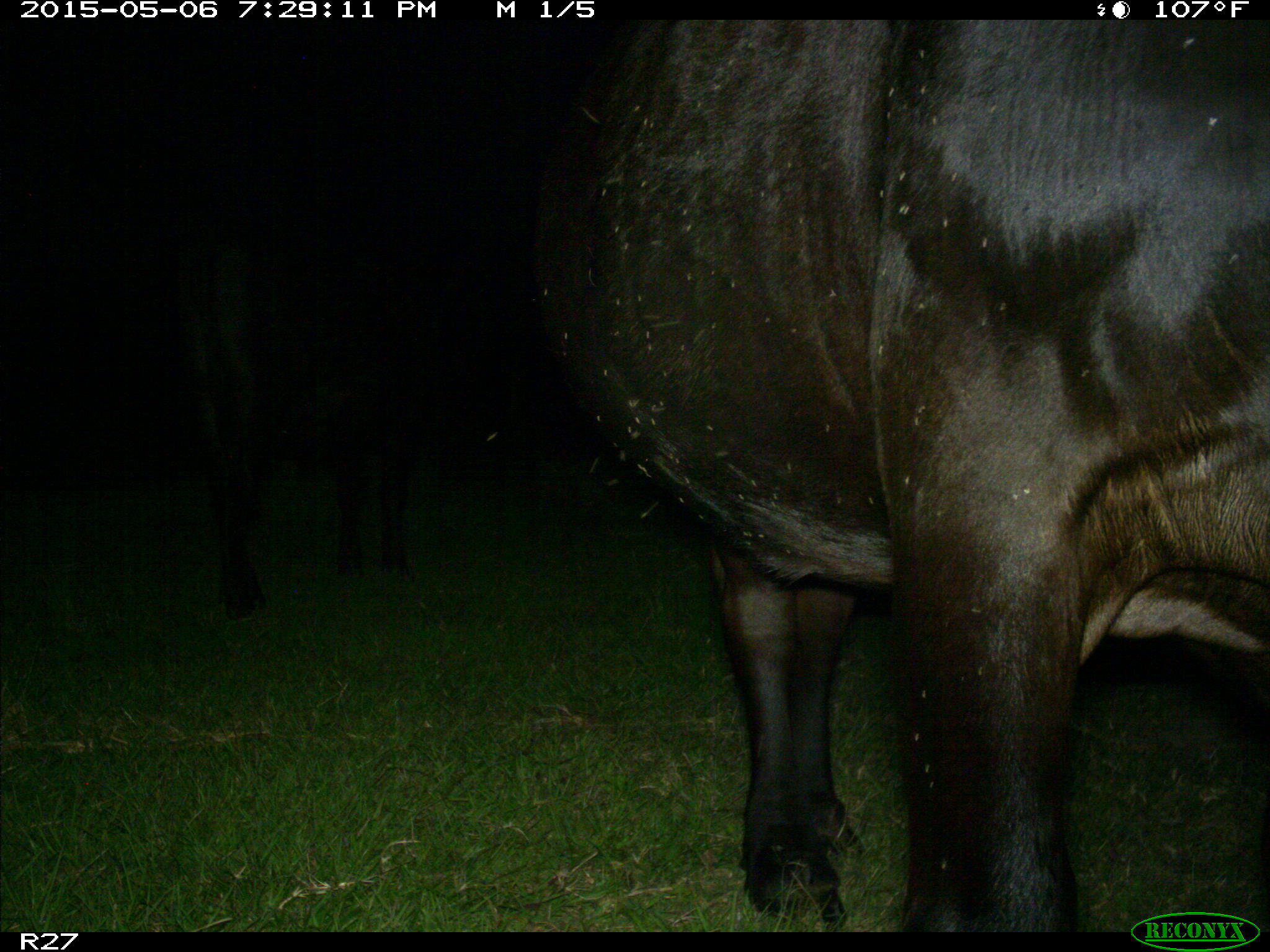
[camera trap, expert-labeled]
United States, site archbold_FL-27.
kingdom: Animalia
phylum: Chordata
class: Mammalia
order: Artiodactyla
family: Bovidae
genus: Bos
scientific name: Bos taurus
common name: domestic cow